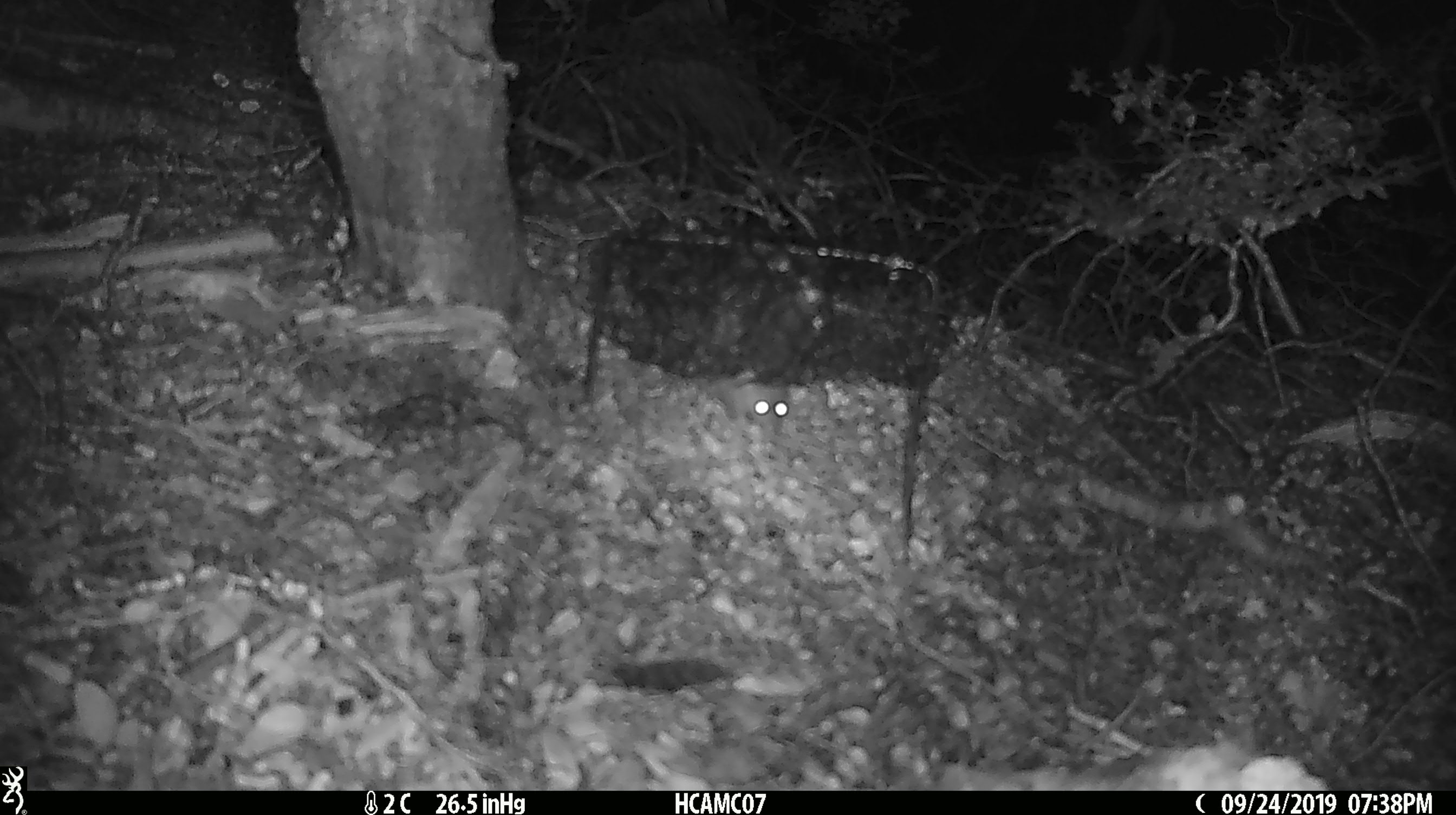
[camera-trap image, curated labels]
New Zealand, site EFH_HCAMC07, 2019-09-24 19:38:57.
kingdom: Animalia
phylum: Chordata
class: Mammalia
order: Rodentia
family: Muridae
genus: Mus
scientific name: Mus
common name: mouse